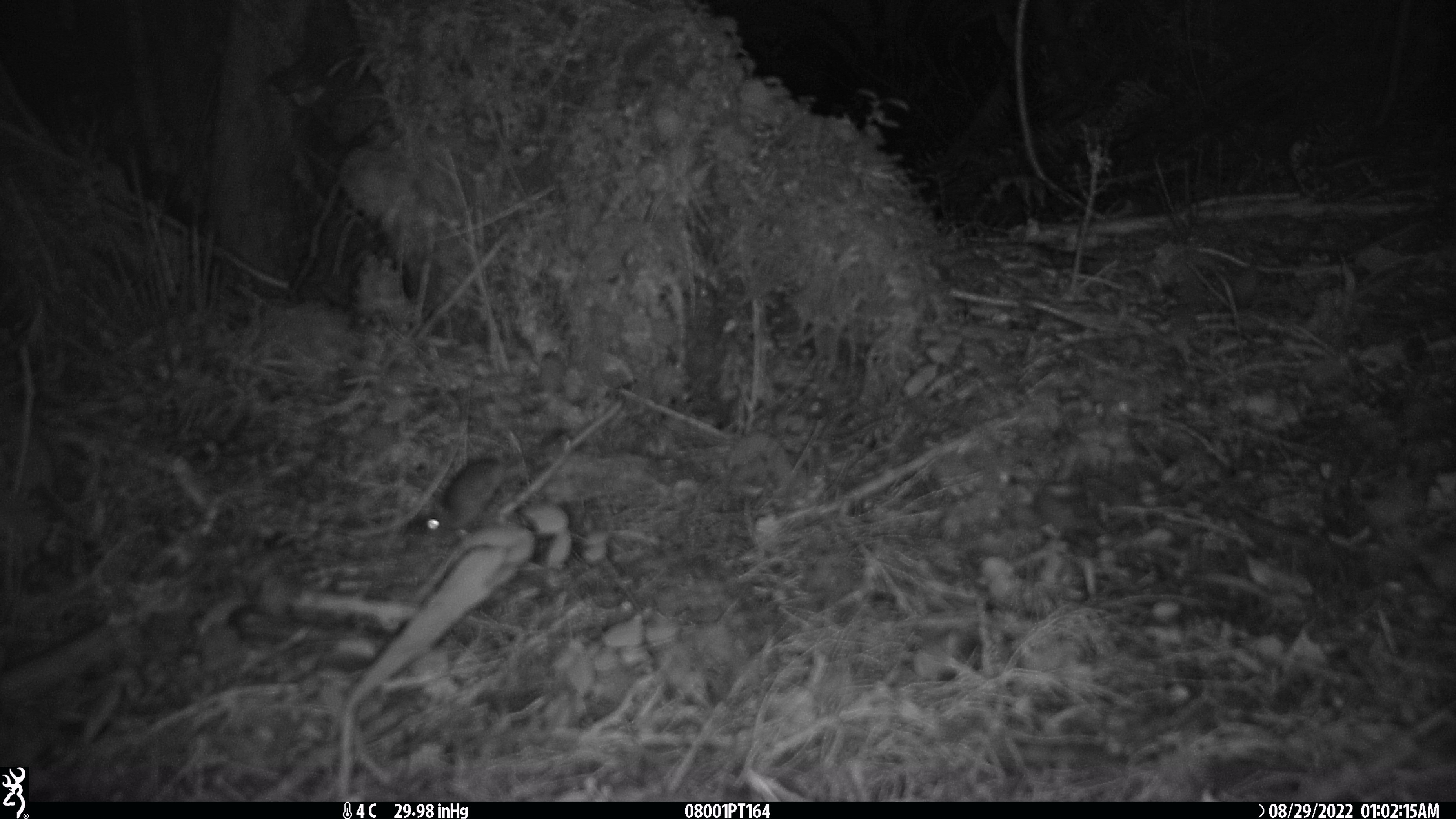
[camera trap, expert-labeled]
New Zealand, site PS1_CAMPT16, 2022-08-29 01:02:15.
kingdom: Animalia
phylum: Chordata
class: Mammalia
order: Rodentia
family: Muridae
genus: Mus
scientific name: Mus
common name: mouse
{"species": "mouse (Mus)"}